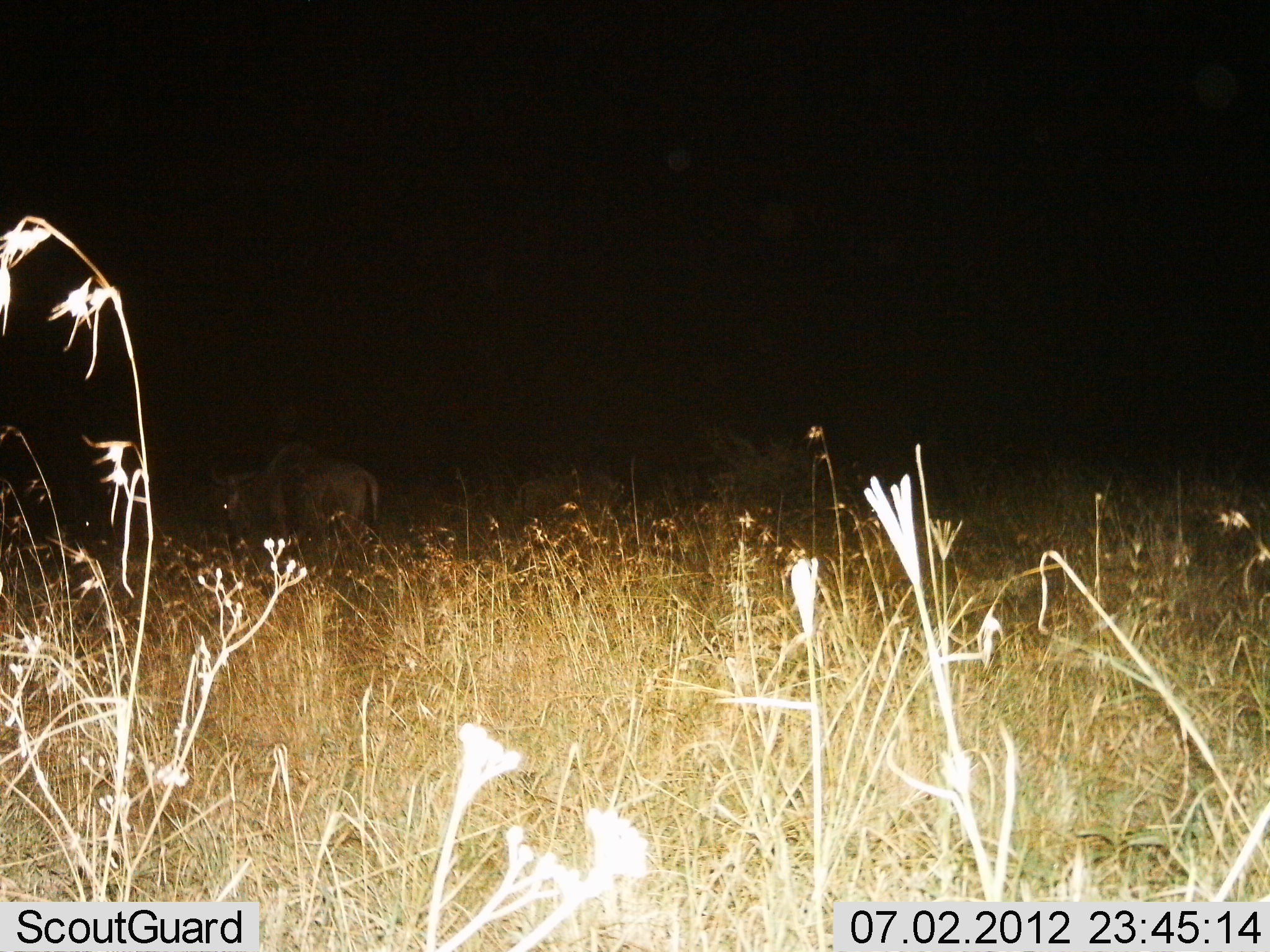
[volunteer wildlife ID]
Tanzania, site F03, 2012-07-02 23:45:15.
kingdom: Animalia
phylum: Chordata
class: Mammalia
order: Artiodactyla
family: Bovidae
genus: Connochaetes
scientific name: Connochaetes taurinus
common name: blue wildebeest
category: wildebeest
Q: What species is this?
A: Wildebeest (blue wildebeest) (Connochaetes taurinus).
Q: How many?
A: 1.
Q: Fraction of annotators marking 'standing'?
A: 64%.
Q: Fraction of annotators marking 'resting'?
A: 0%.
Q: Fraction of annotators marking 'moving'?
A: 27%.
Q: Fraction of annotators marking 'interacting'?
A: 0%.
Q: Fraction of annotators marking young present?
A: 0%.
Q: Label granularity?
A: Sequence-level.